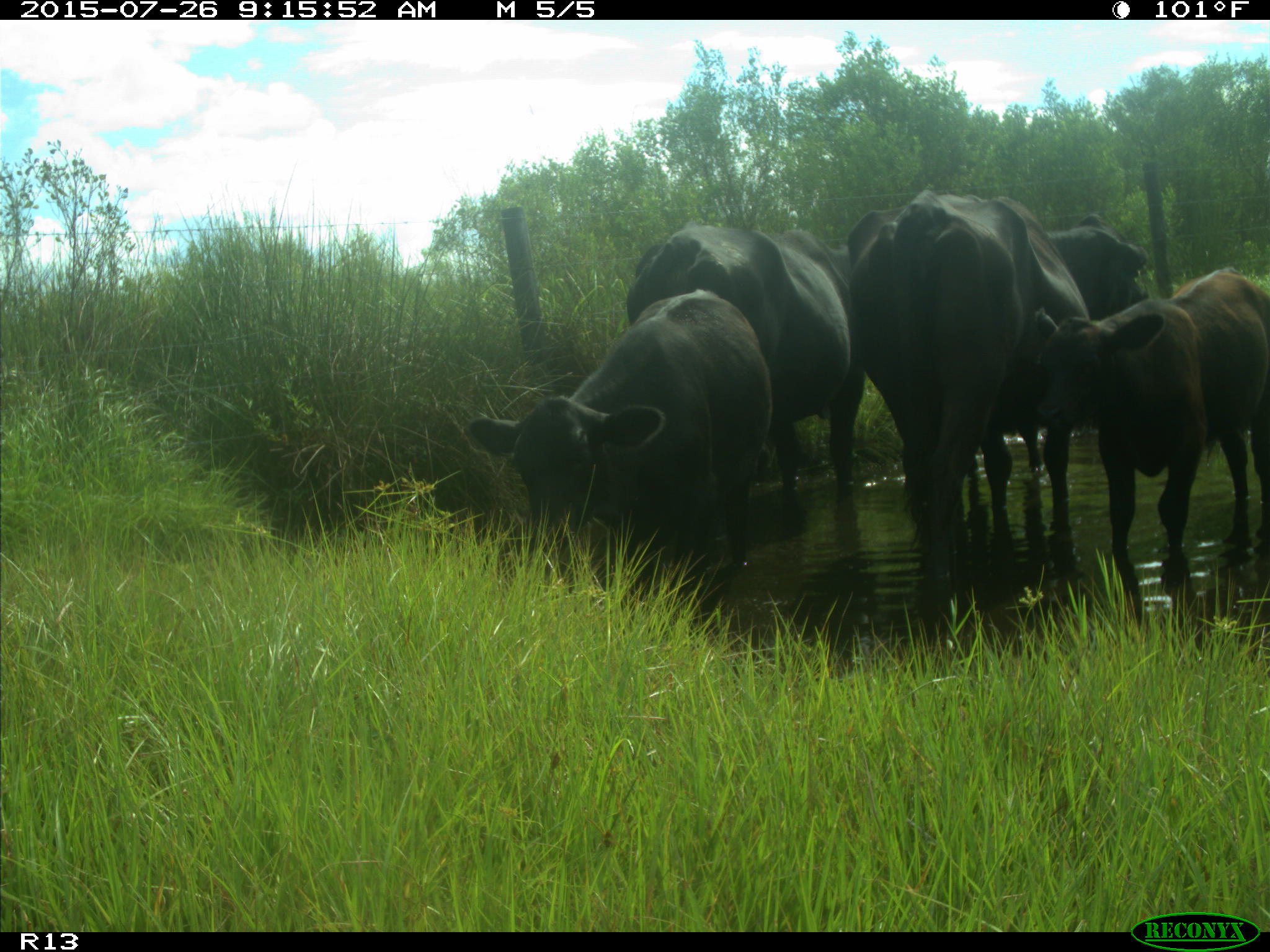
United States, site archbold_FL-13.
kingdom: Animalia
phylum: Chordata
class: Mammalia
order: Artiodactyla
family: Bovidae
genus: Bos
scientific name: Bos taurus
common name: domestic cow